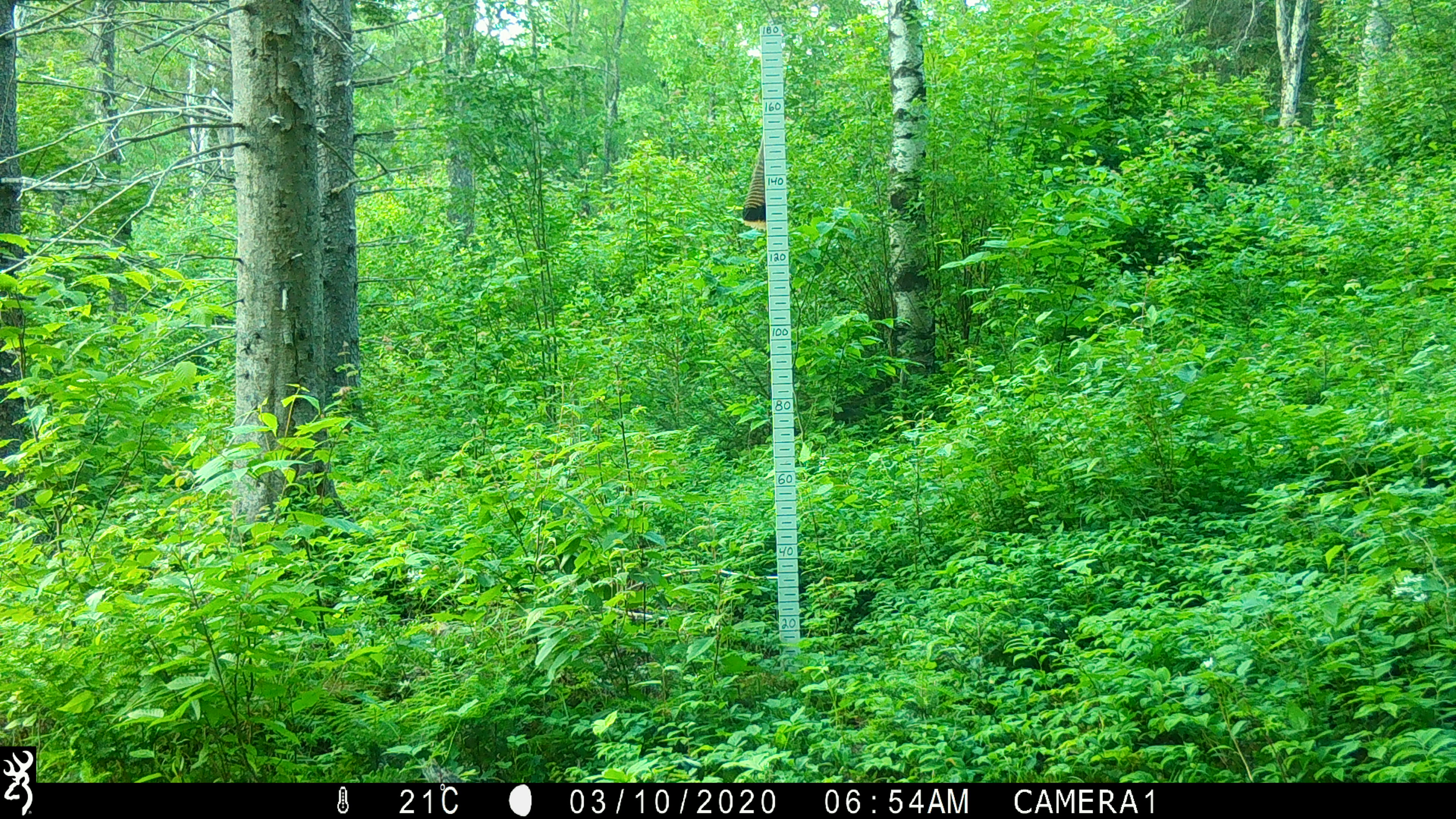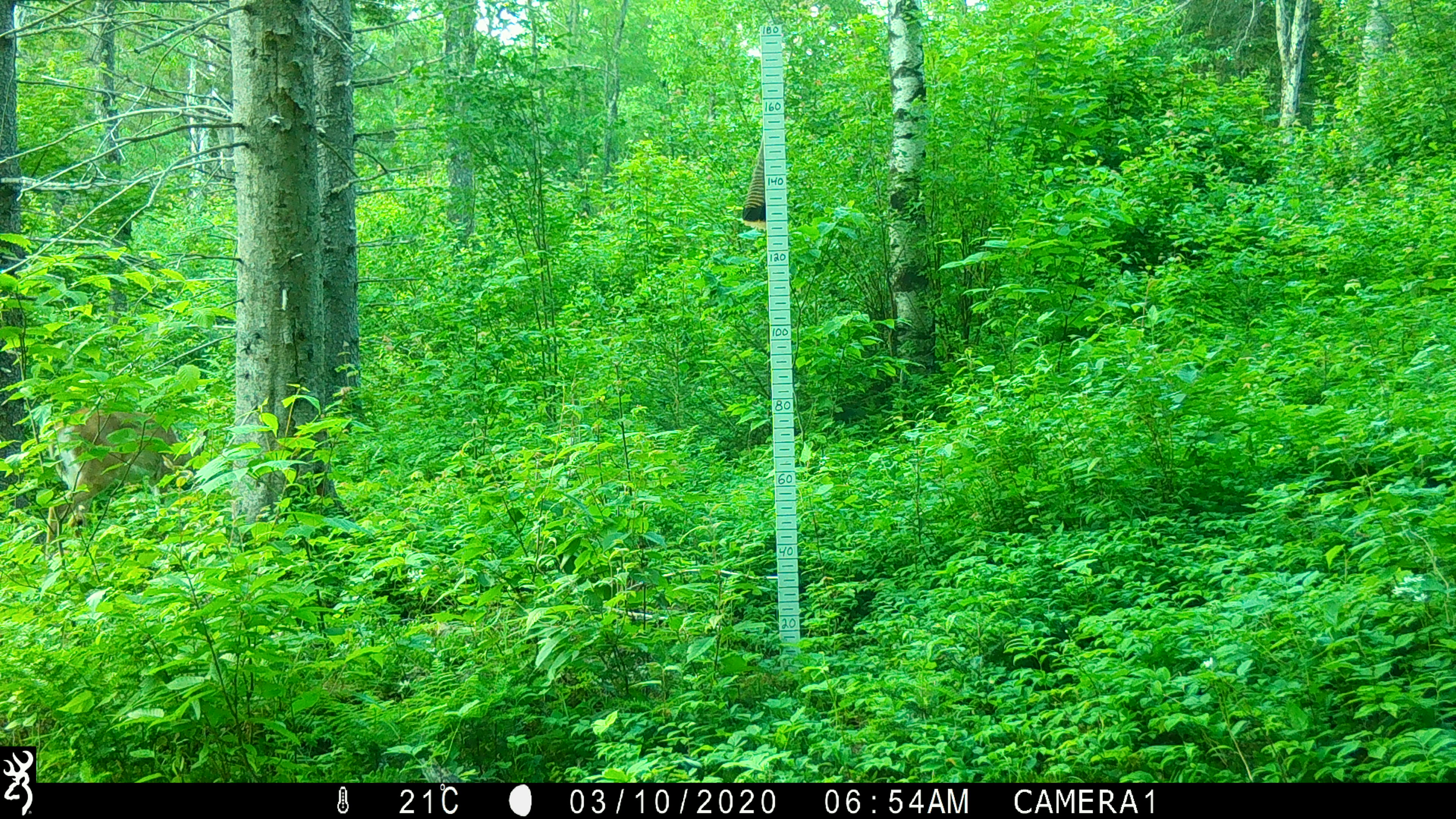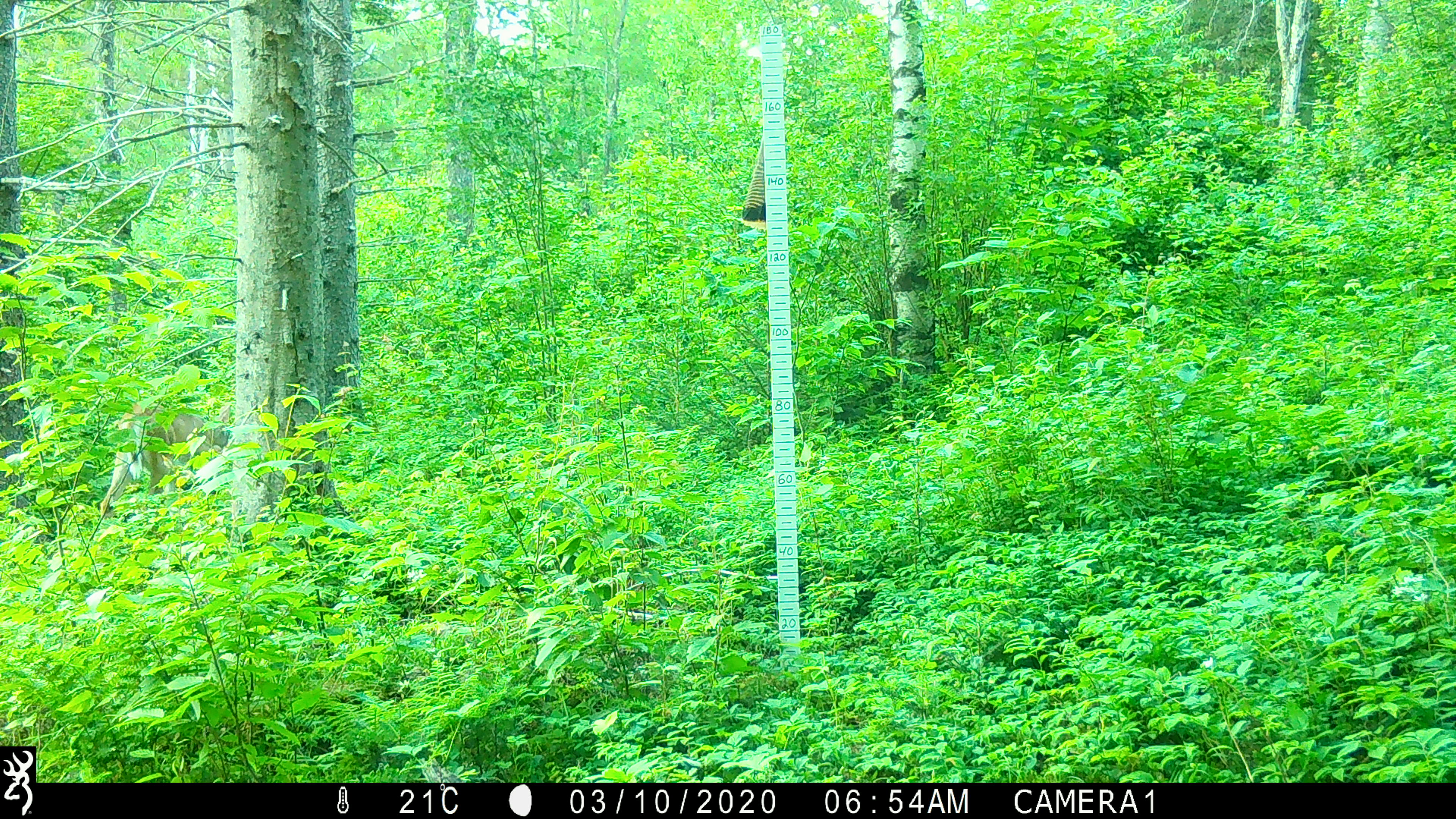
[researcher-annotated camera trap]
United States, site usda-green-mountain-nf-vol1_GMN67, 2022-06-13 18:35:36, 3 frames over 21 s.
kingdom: Animalia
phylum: Chordata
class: Mammalia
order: Artiodactyla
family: Cervidae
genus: Odocoileus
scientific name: Odocoileus virginianus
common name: white-tailed deer